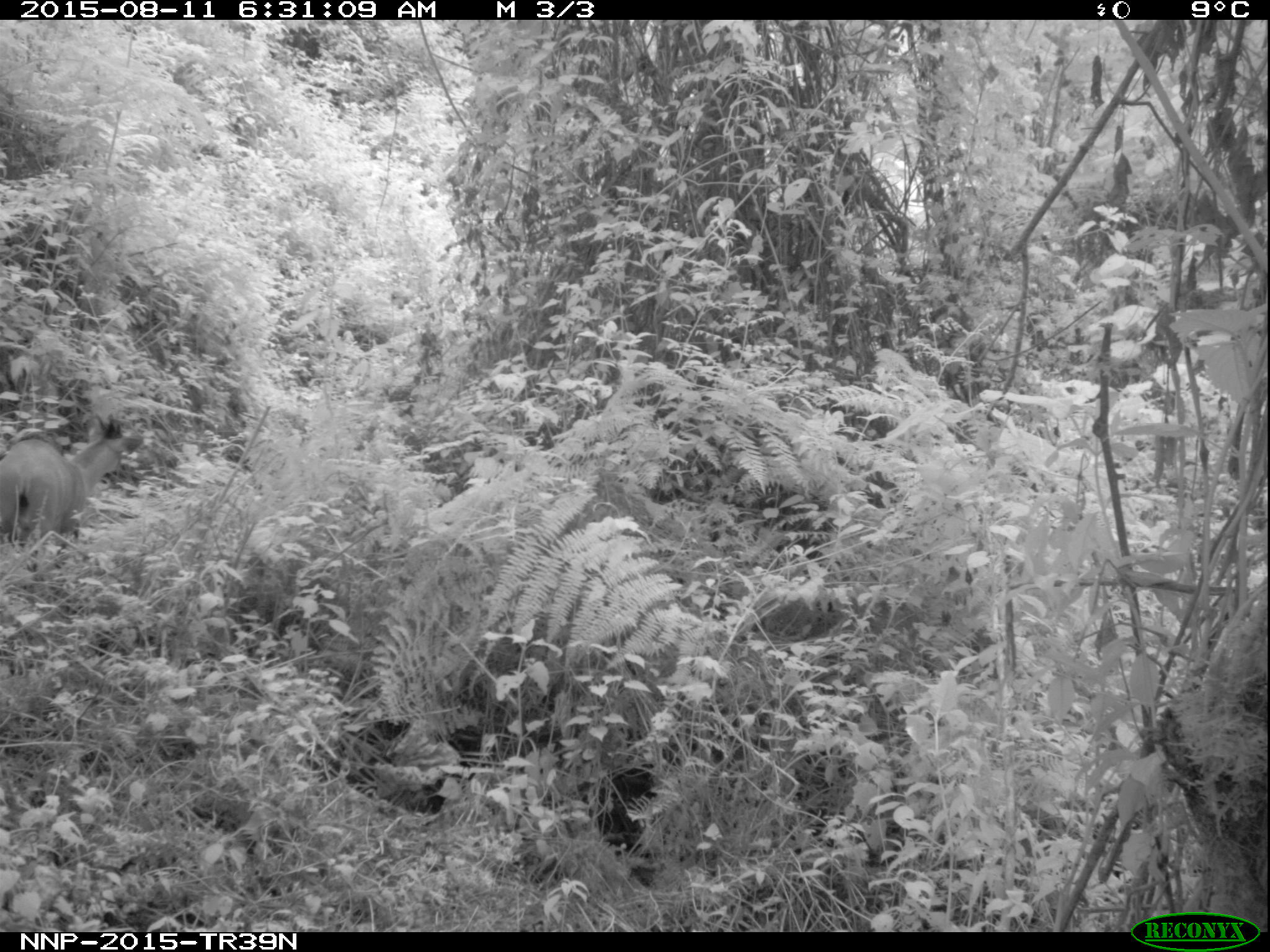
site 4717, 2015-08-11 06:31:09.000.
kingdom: Animalia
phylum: Chordata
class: Mammalia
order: Artiodactyla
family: Bovidae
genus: Cephalophus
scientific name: Cephalophus nigrifrons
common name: black-fronted duiker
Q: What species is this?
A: Cephalophus nigrifrons (black-fronted duiker).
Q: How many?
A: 1.